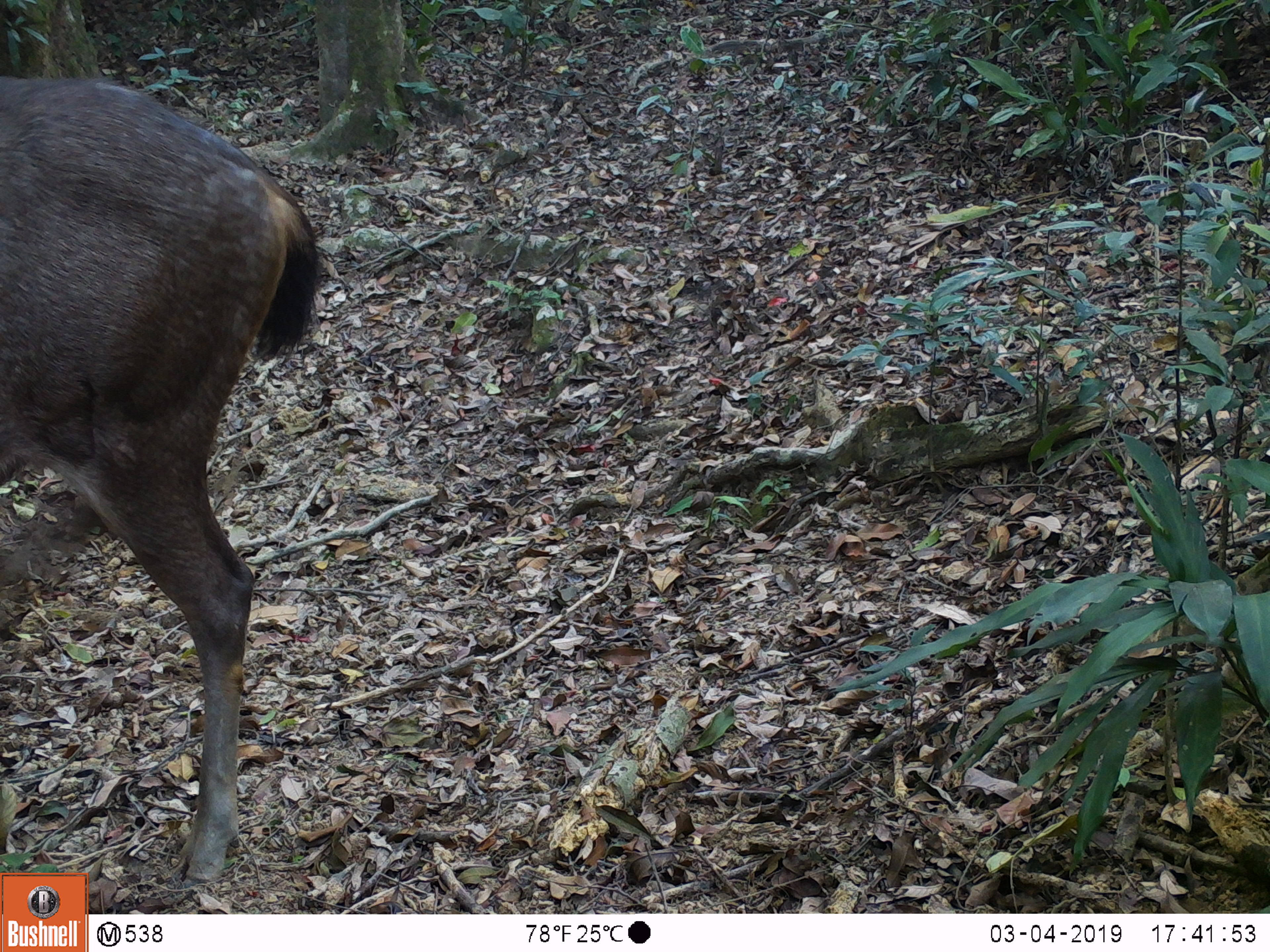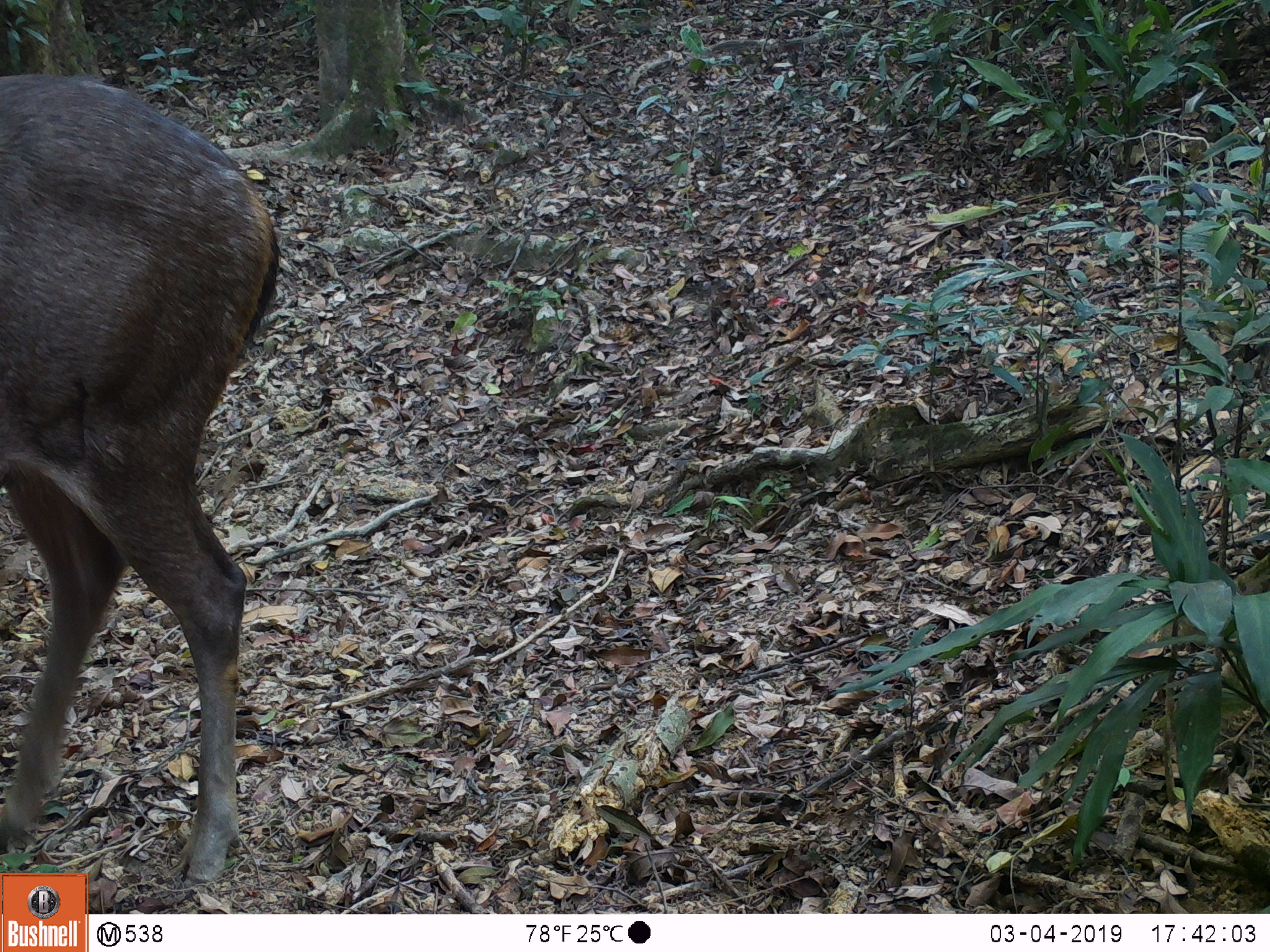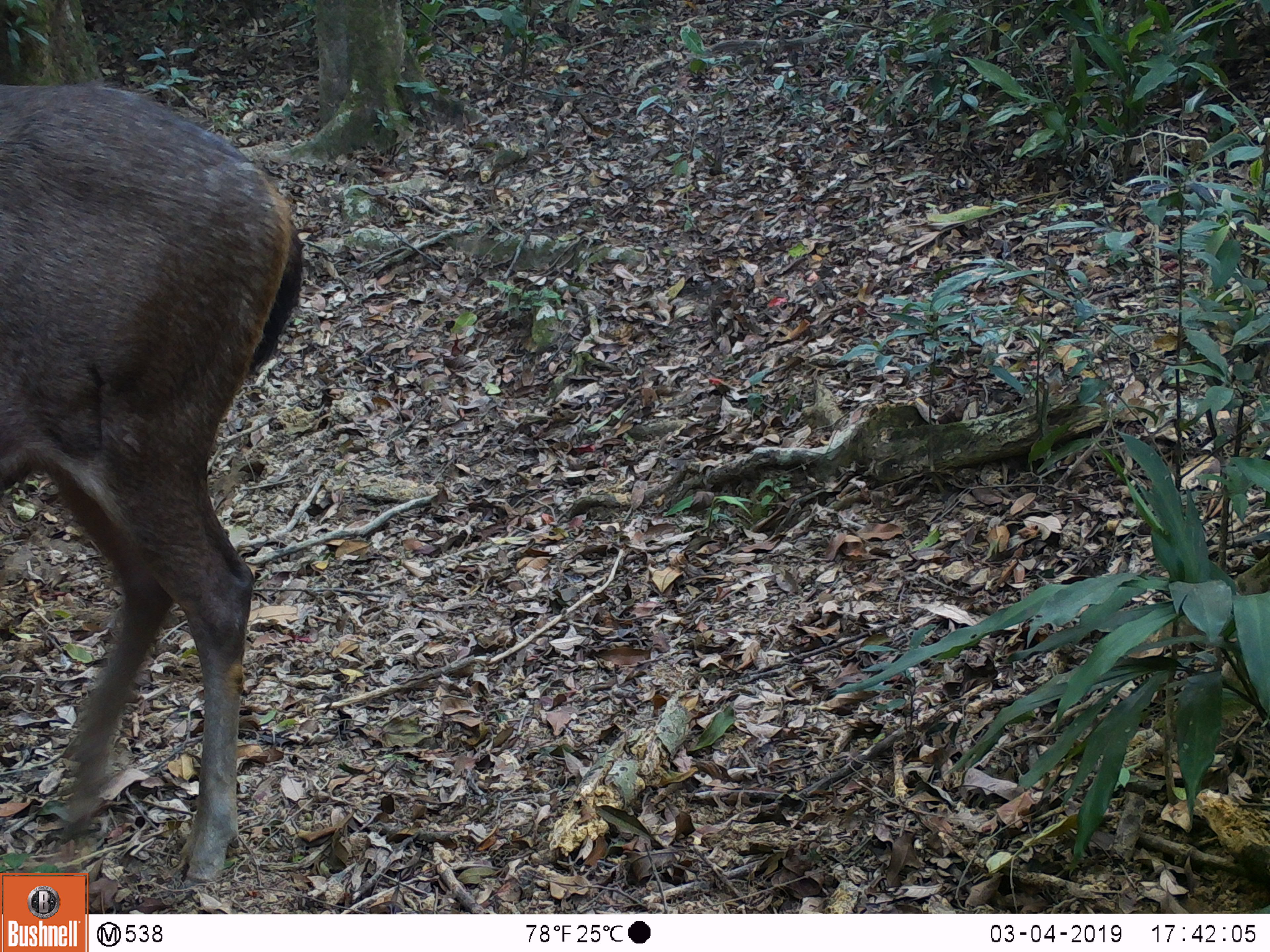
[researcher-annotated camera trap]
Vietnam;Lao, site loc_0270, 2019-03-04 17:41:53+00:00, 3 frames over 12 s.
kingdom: Animalia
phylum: Chordata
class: Mammalia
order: Artiodactyla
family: Cervidae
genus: Rusa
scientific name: Rusa unicolor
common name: sambar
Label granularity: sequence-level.